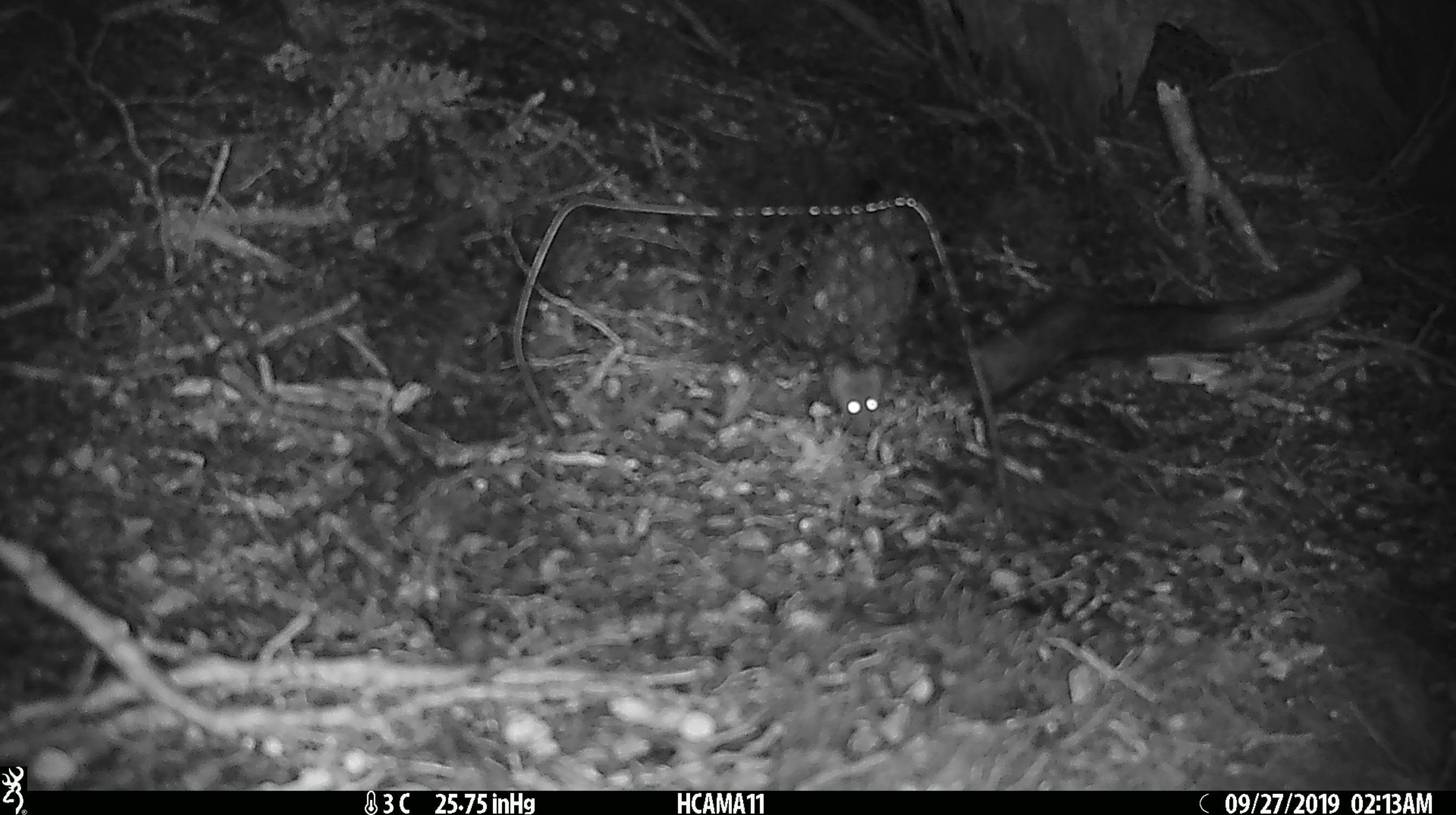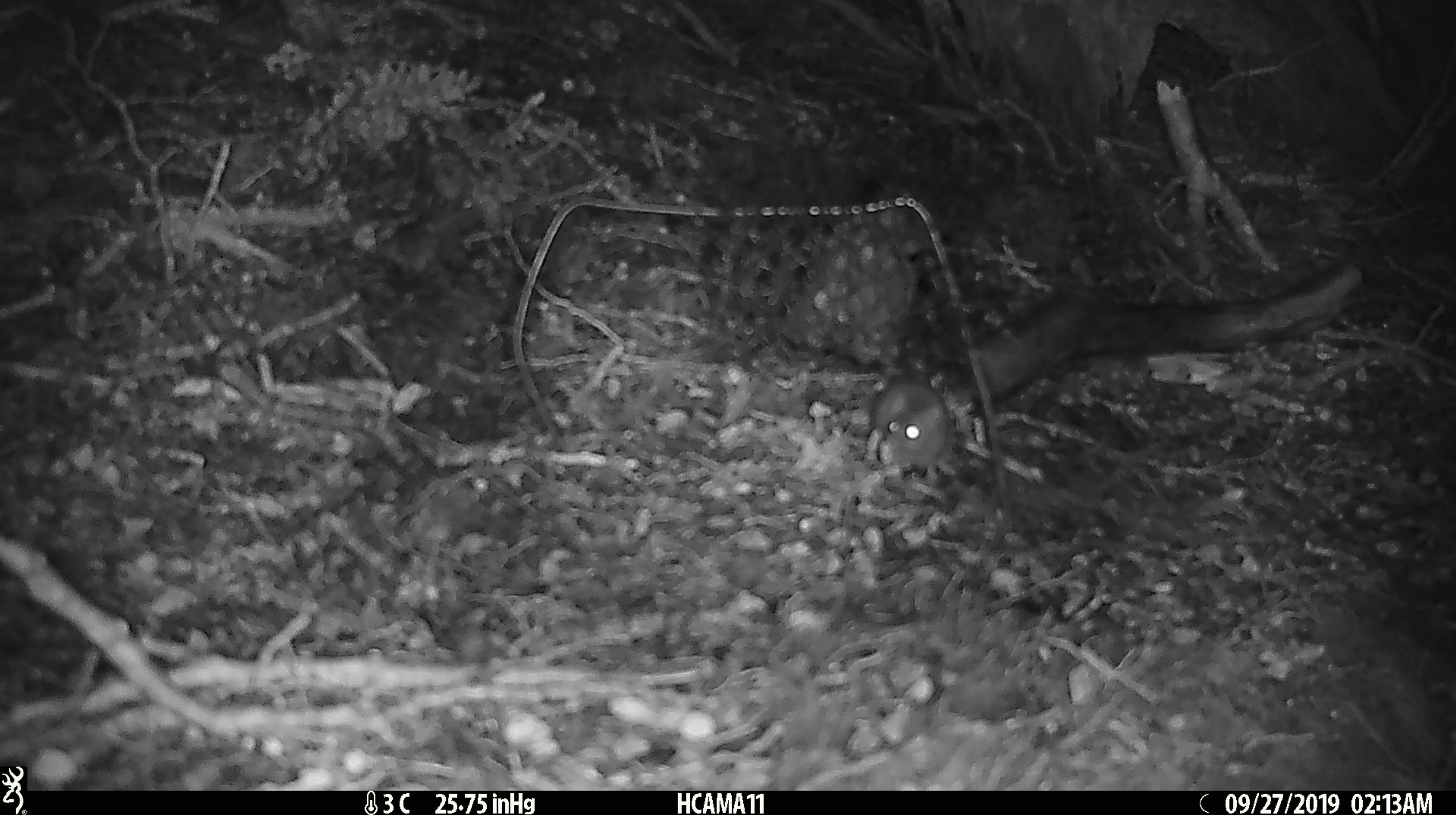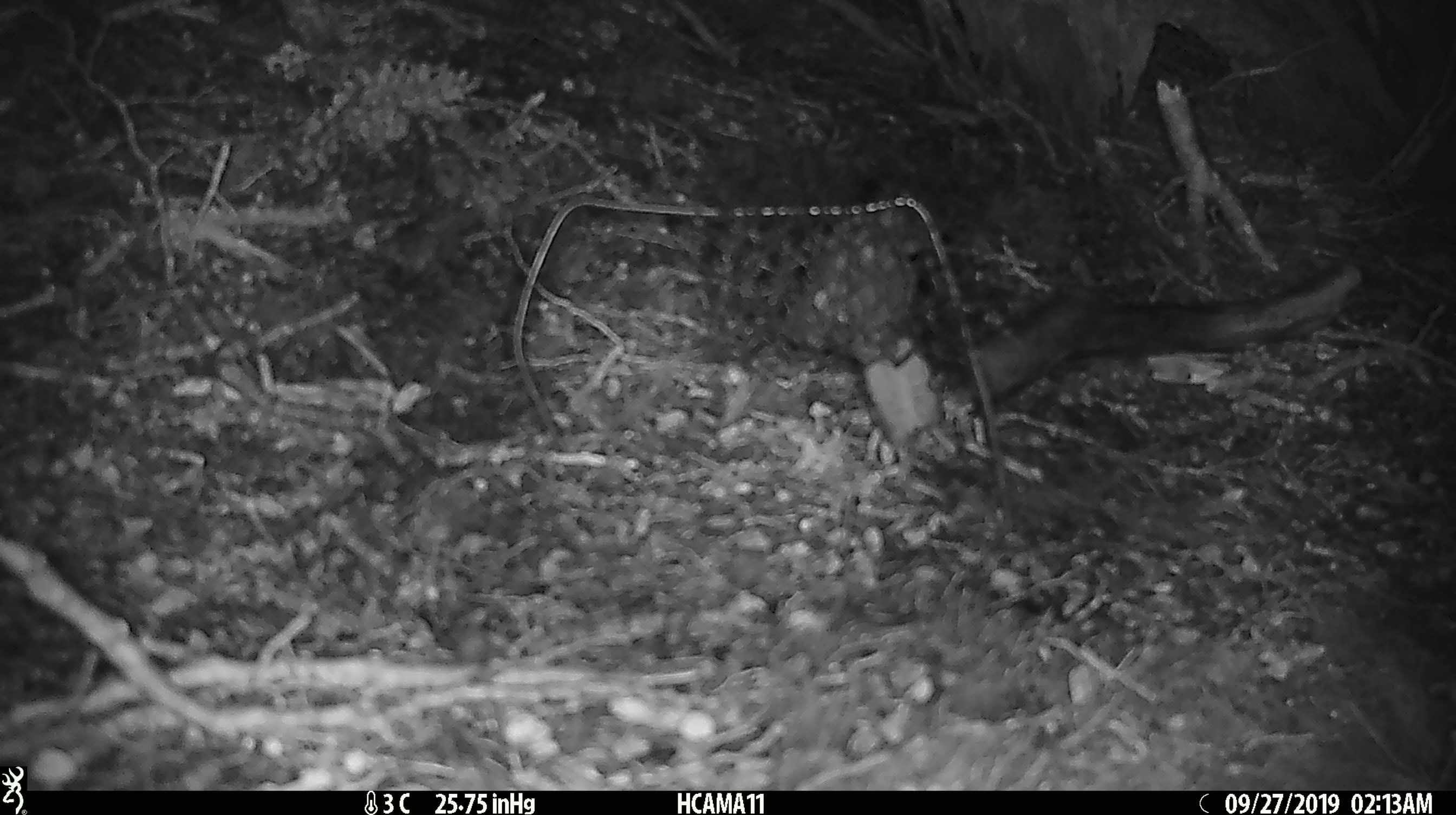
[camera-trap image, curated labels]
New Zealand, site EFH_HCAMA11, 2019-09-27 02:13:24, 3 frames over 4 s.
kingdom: Animalia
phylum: Chordata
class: Mammalia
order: Rodentia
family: Muridae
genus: Mus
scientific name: Mus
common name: mouse